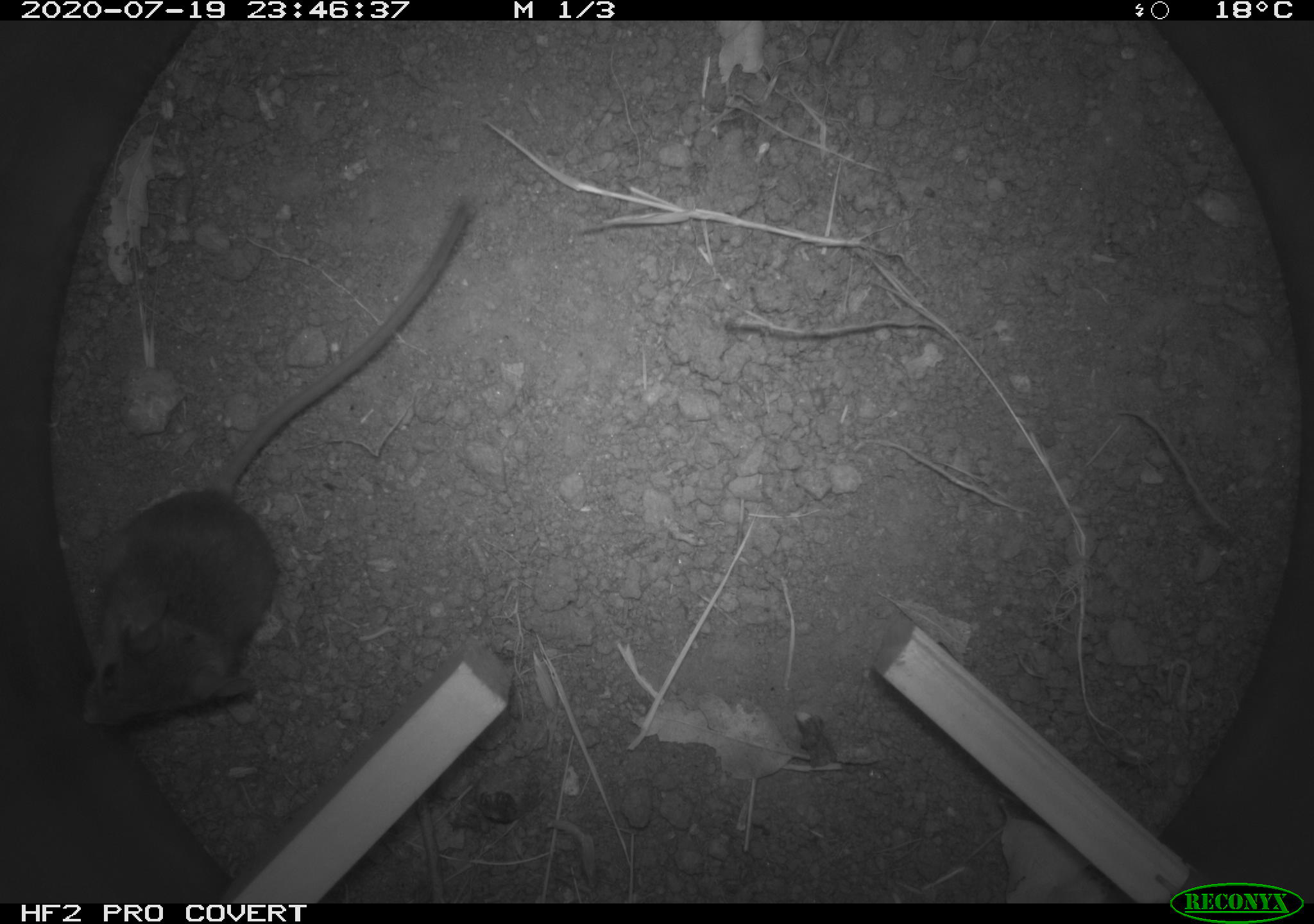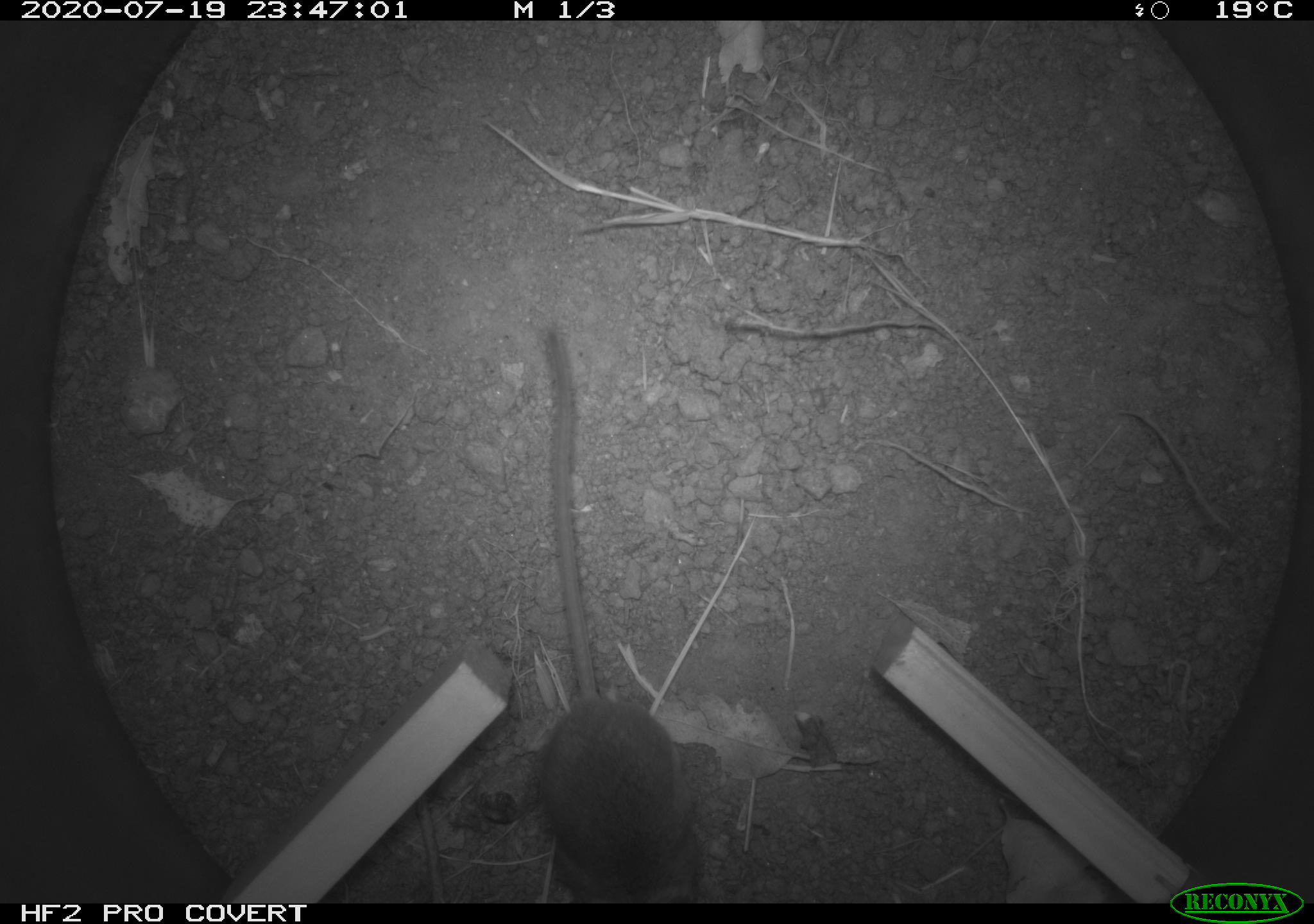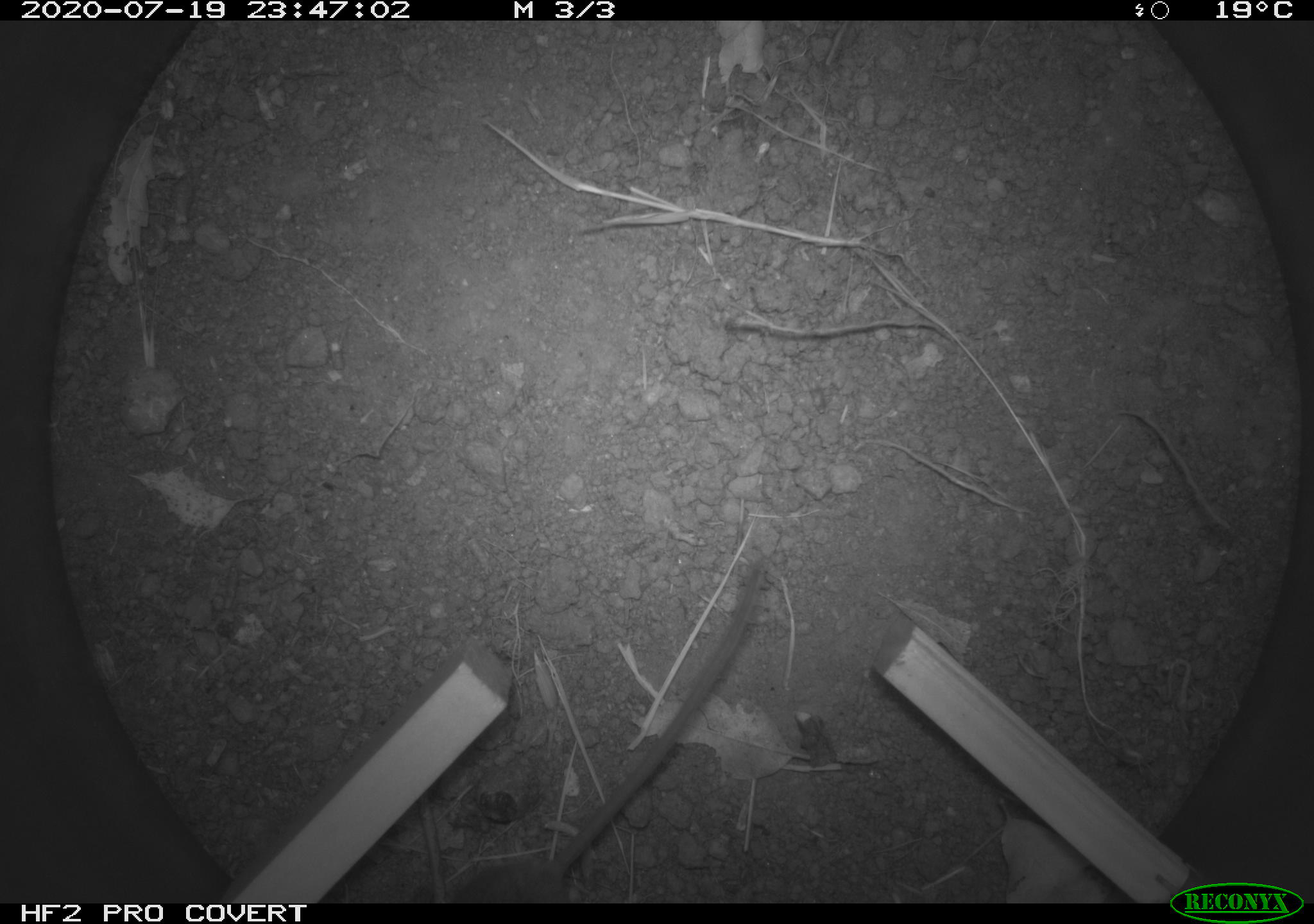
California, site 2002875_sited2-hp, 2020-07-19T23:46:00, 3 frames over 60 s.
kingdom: Animalia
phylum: Chordata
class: Mammalia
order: Rodentia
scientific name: Rodentia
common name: rodent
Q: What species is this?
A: Rodent (Rodentia).